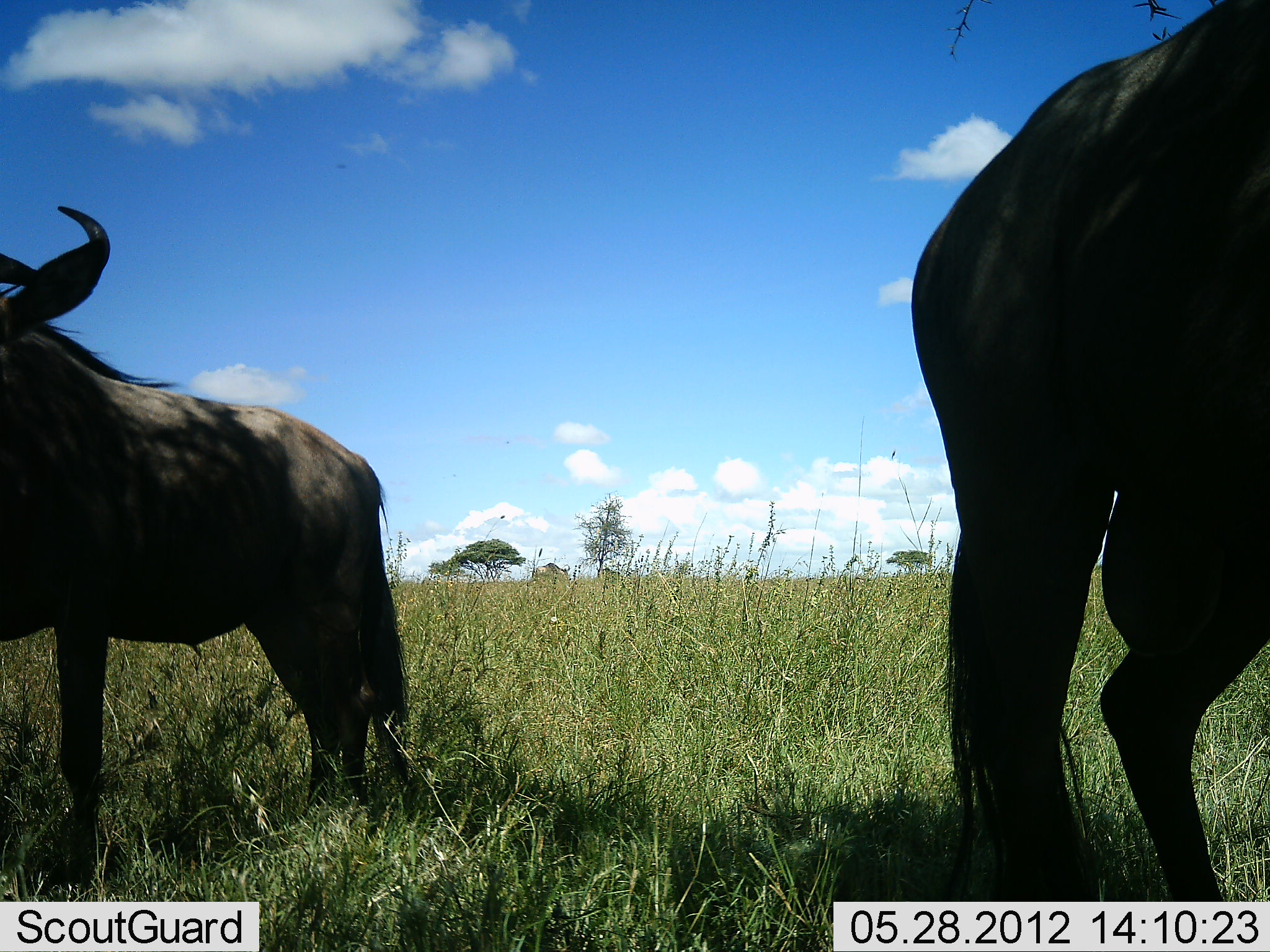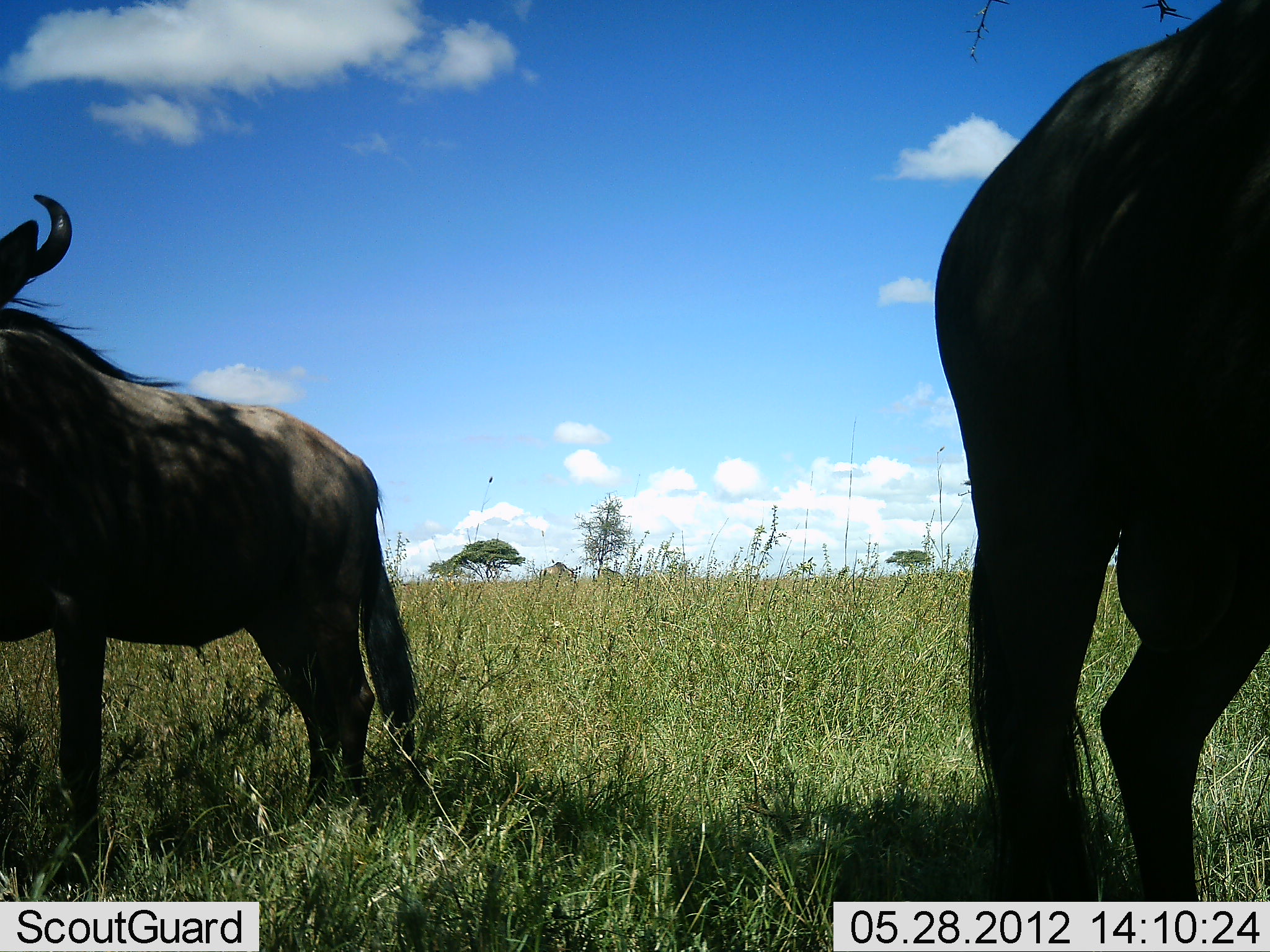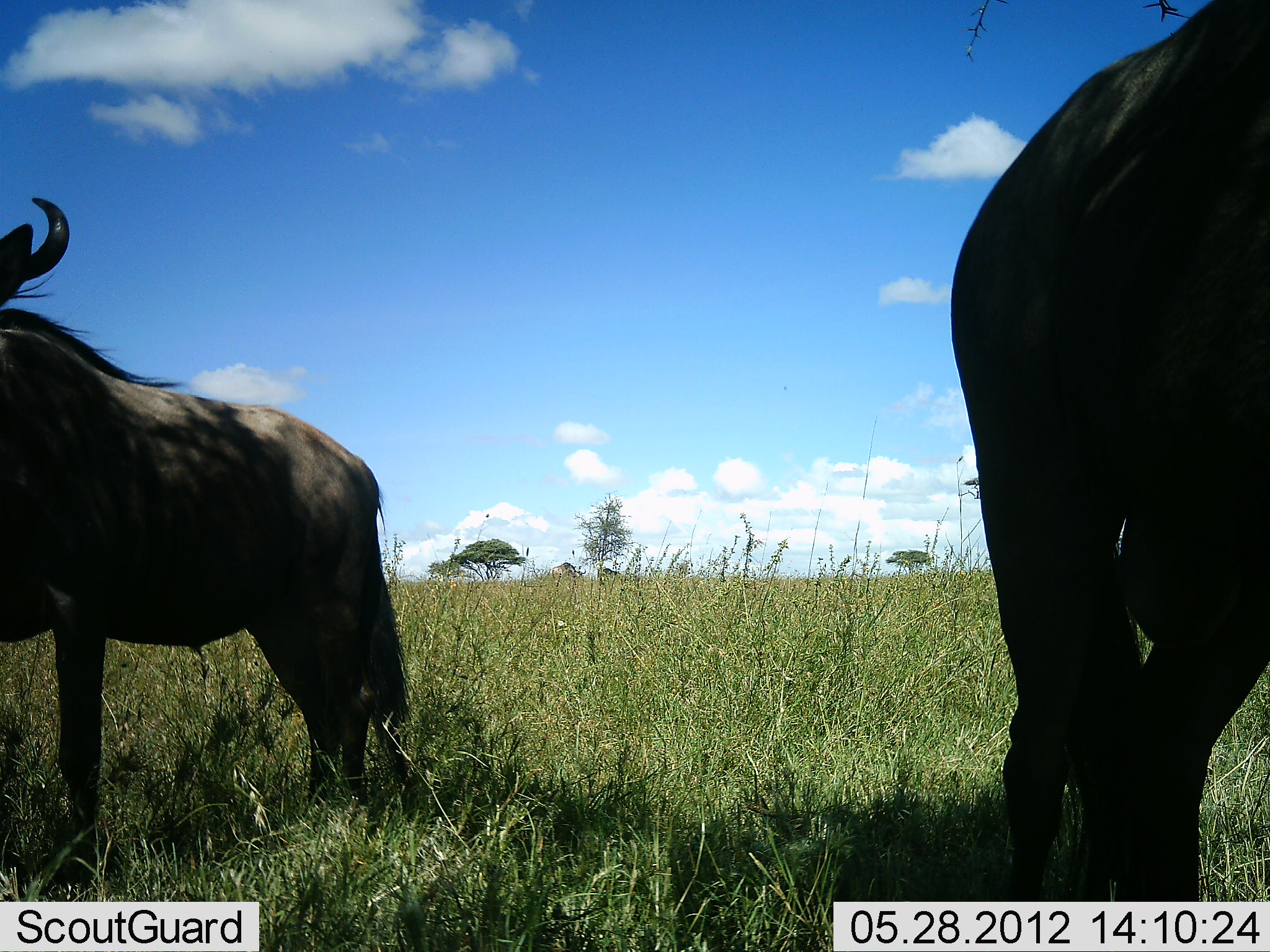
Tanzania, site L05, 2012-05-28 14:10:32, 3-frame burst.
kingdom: Animalia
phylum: Chordata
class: Mammalia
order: Artiodactyla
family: Bovidae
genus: Connochaetes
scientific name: Connochaetes taurinus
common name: blue wildebeest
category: wildebeest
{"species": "wildebeest (blue wildebeest) (Connochaetes taurinus)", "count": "2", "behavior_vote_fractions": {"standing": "100%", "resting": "0%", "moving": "10%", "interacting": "0%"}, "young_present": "0%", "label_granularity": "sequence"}